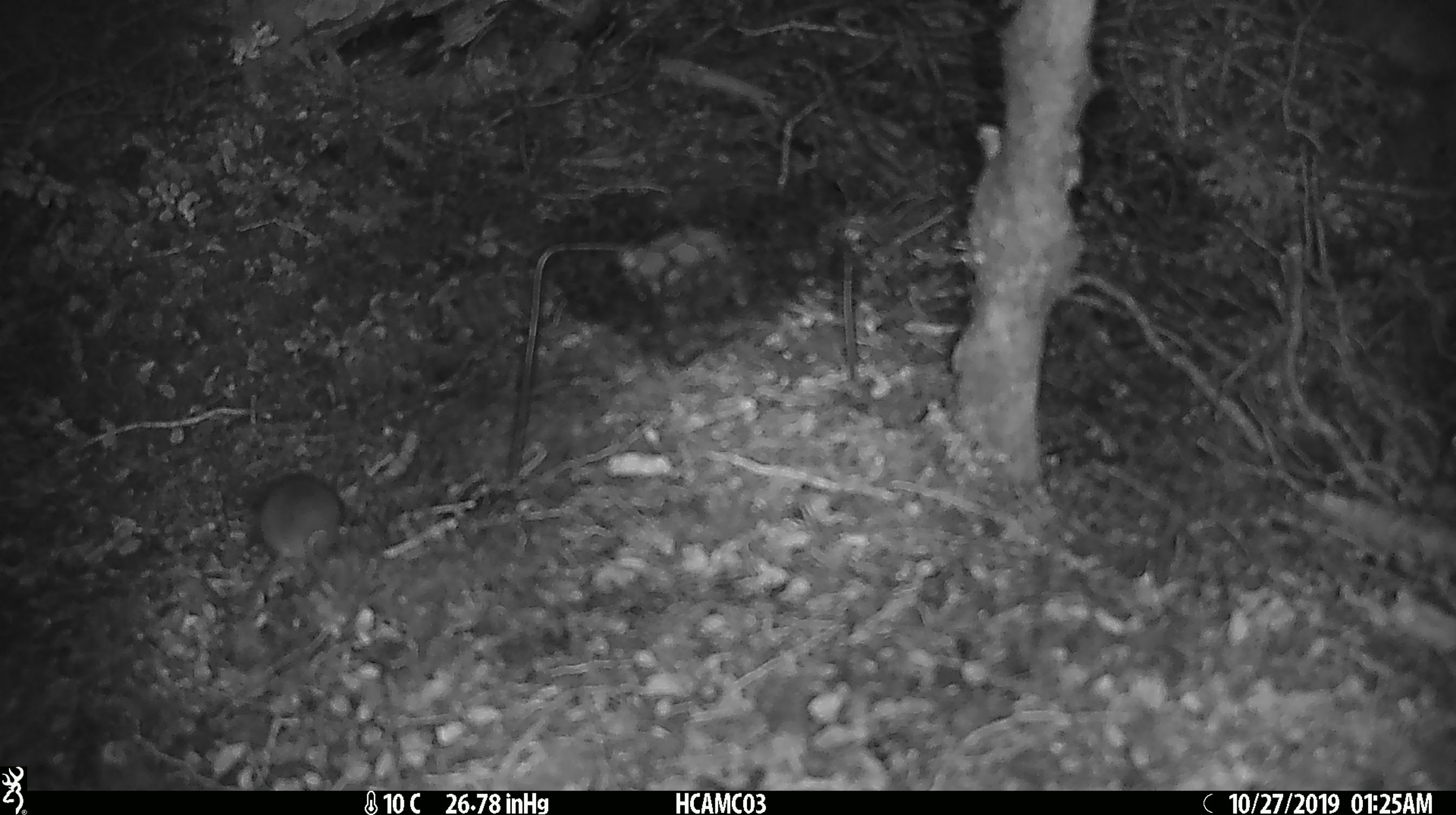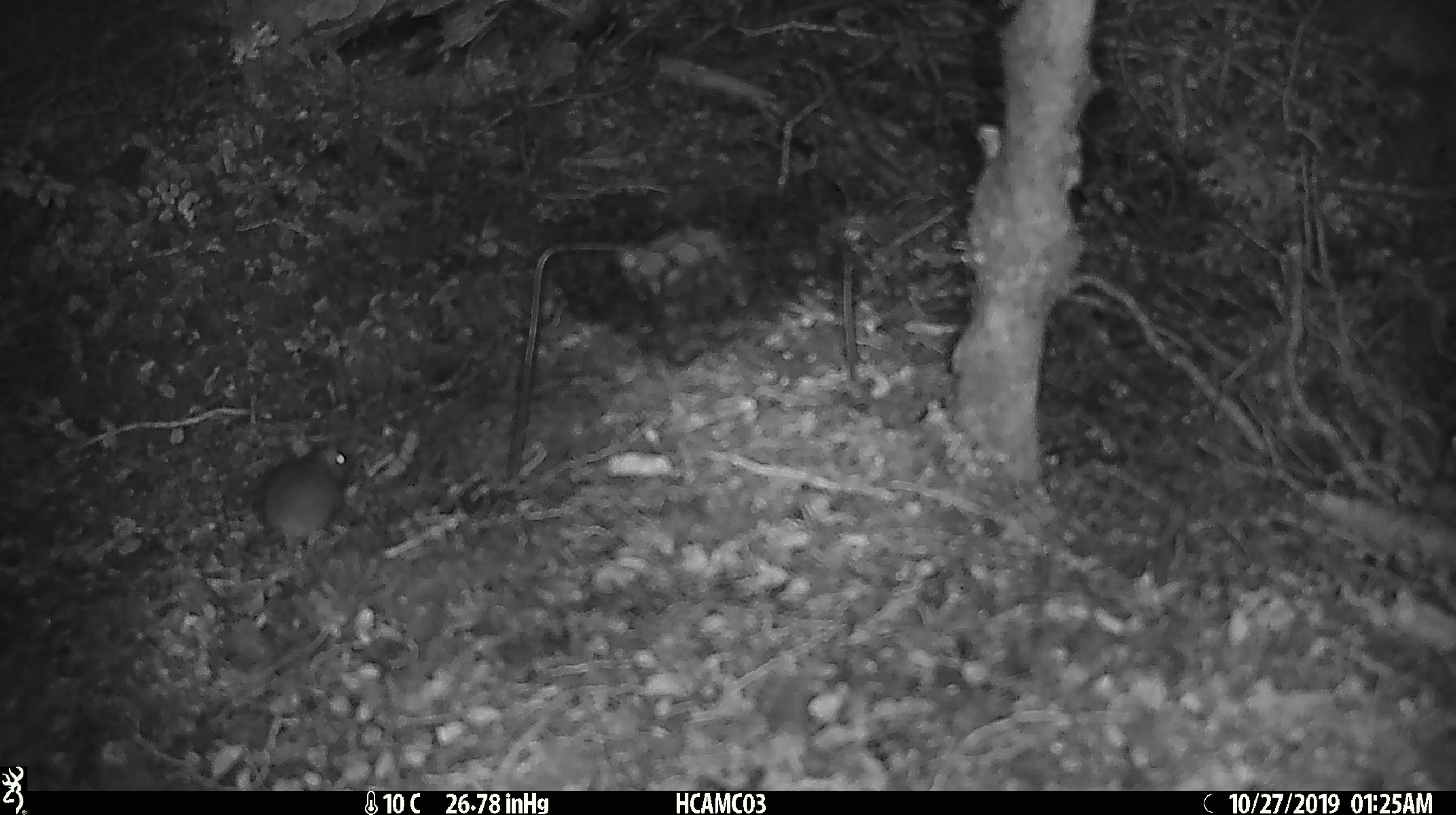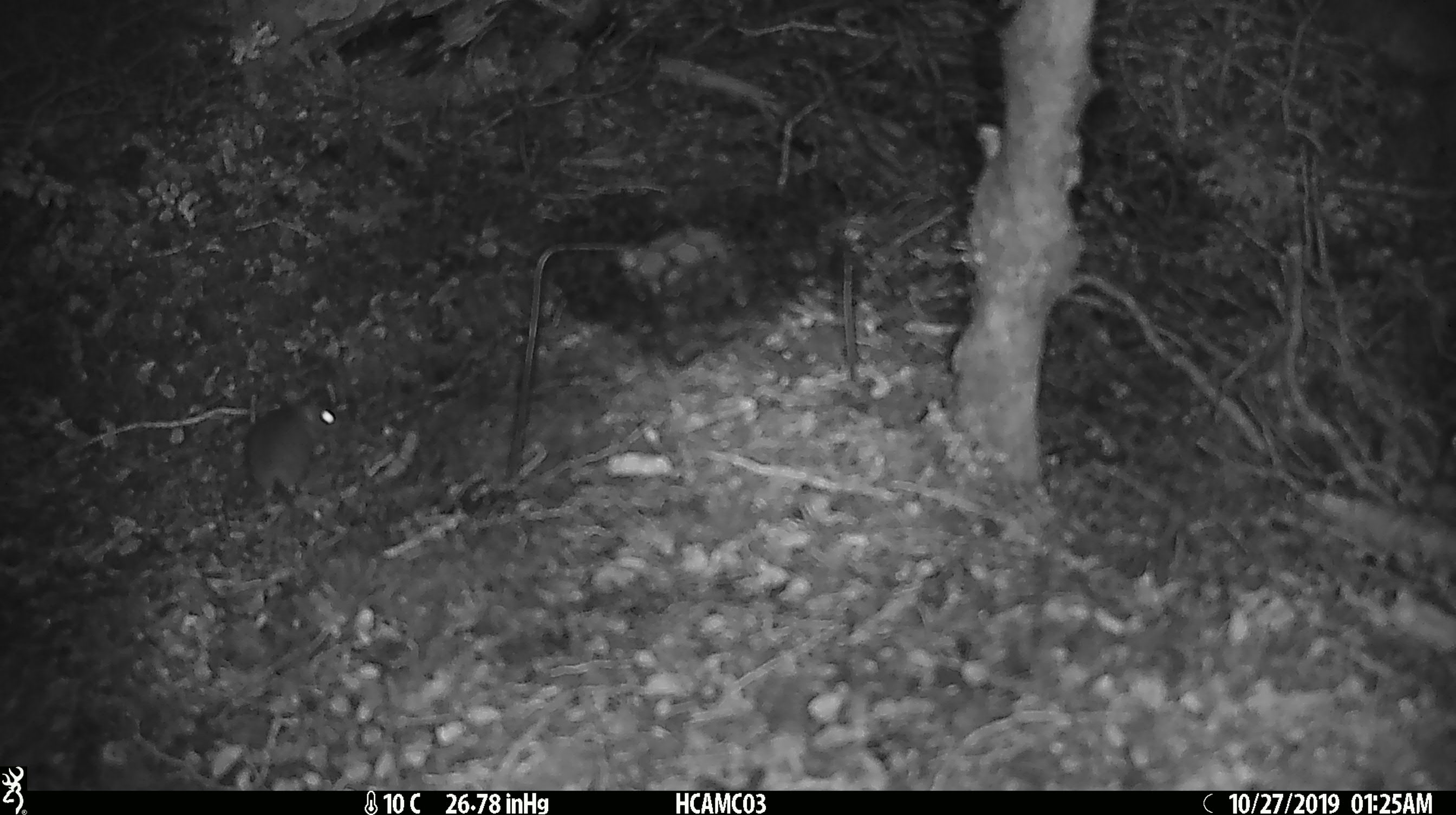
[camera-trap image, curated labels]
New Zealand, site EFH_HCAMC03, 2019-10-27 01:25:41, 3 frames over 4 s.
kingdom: Animalia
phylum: Chordata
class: Mammalia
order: Rodentia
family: Muridae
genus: Mus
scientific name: Mus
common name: mouse